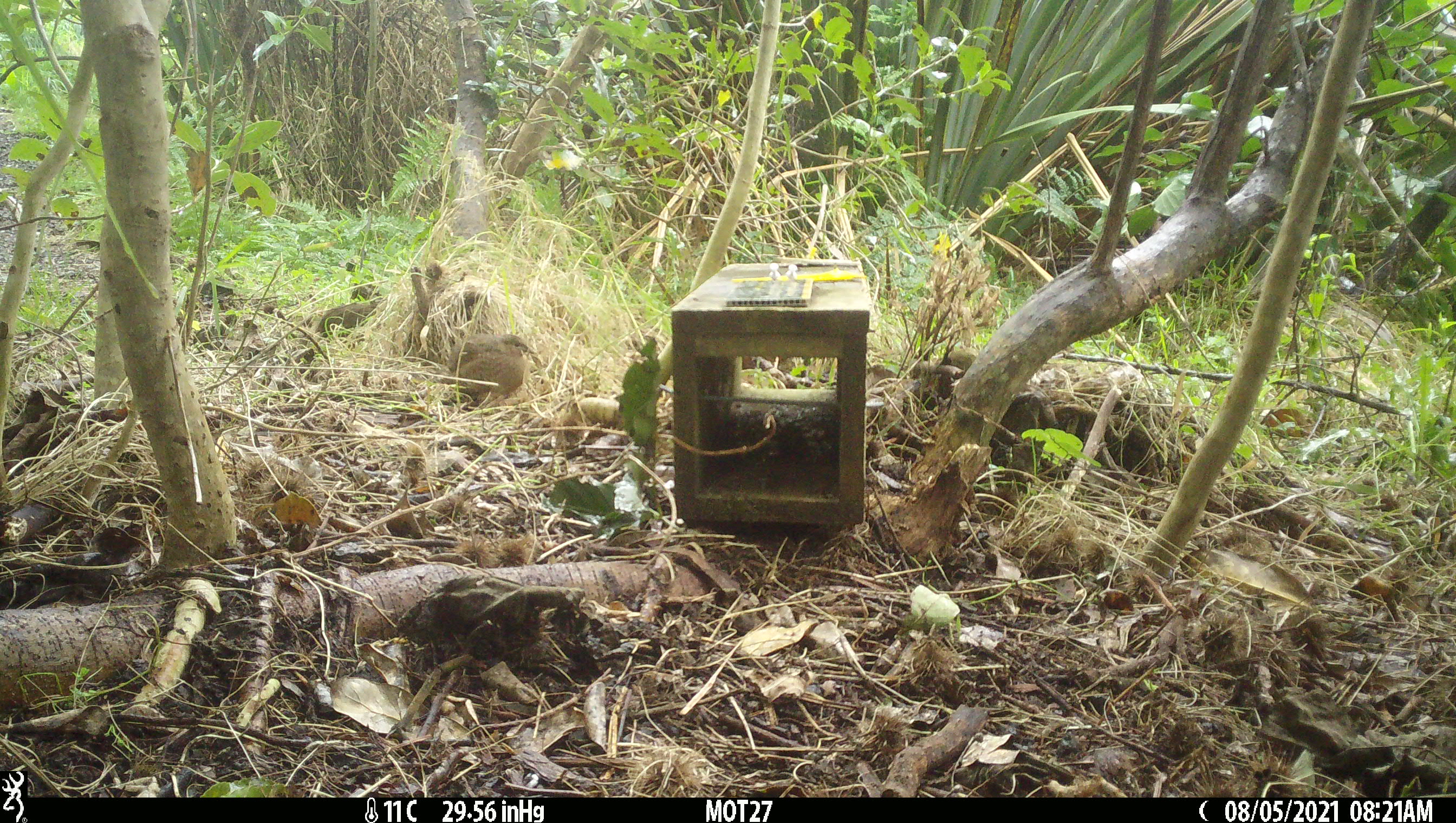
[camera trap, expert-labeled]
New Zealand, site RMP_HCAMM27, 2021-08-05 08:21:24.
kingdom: Animalia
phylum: Chordata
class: Aves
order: Galliformes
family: Phasianidae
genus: Synoicus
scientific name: Synoicus ypsilophorus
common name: brown quail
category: quail brown